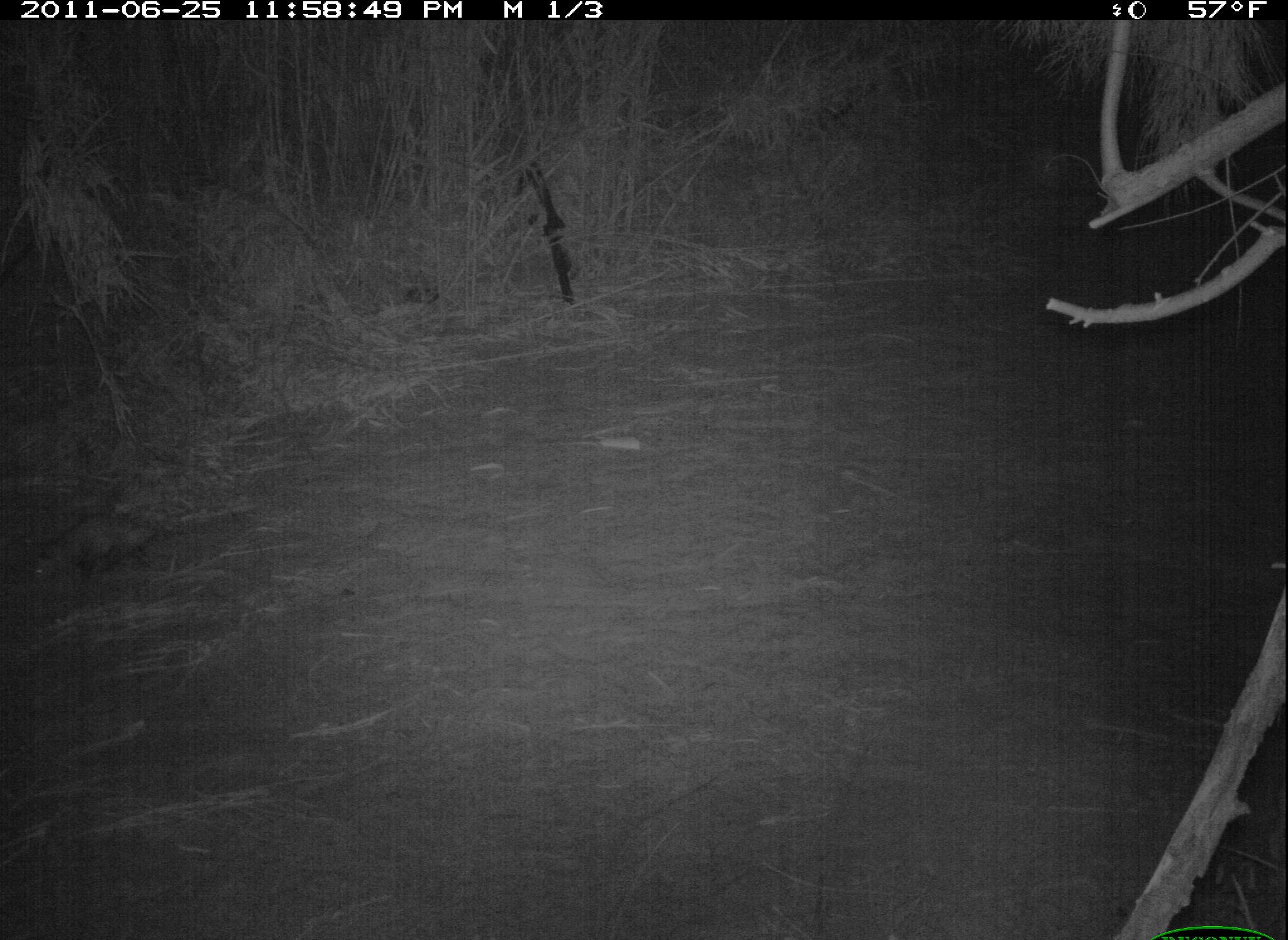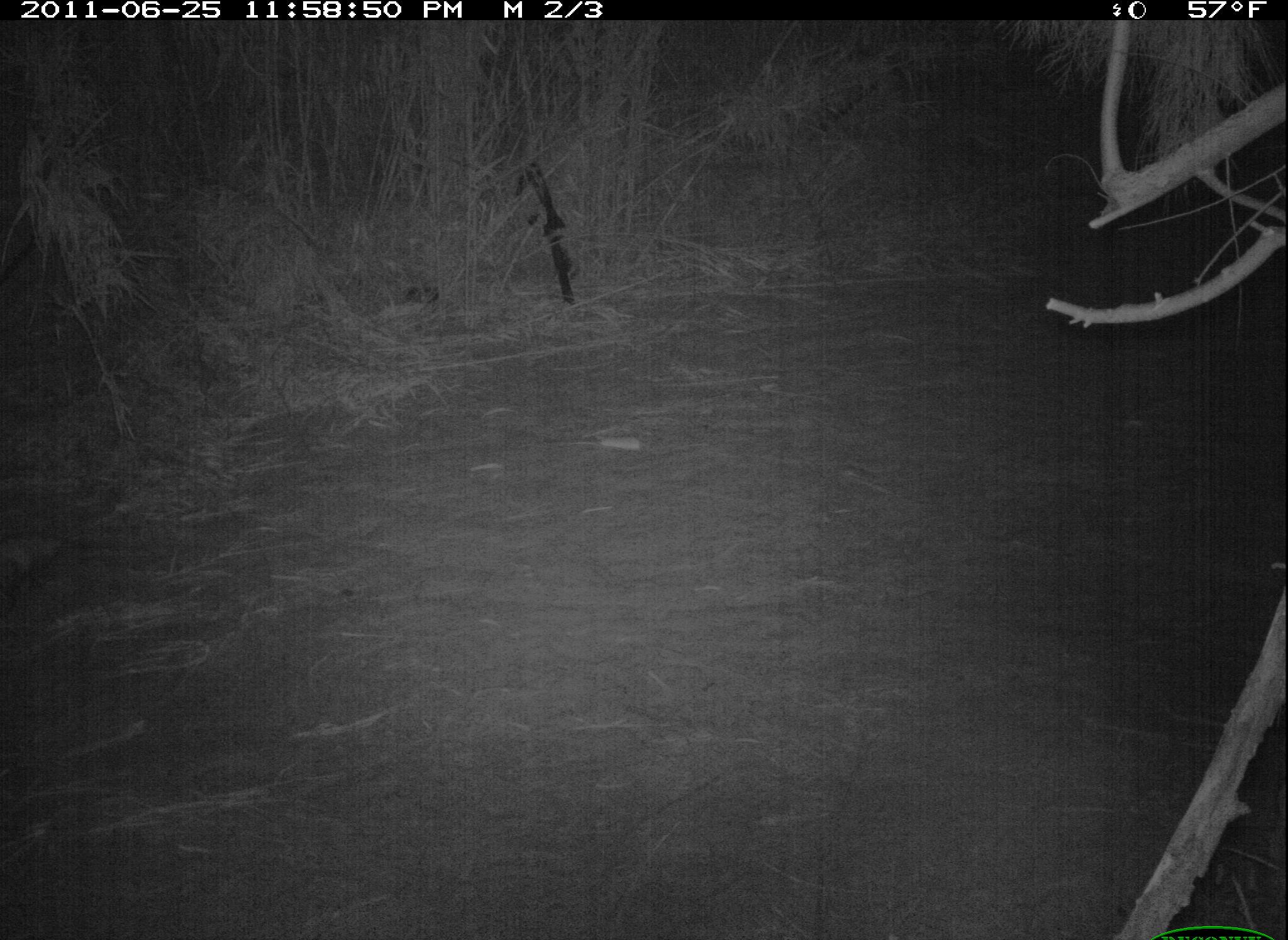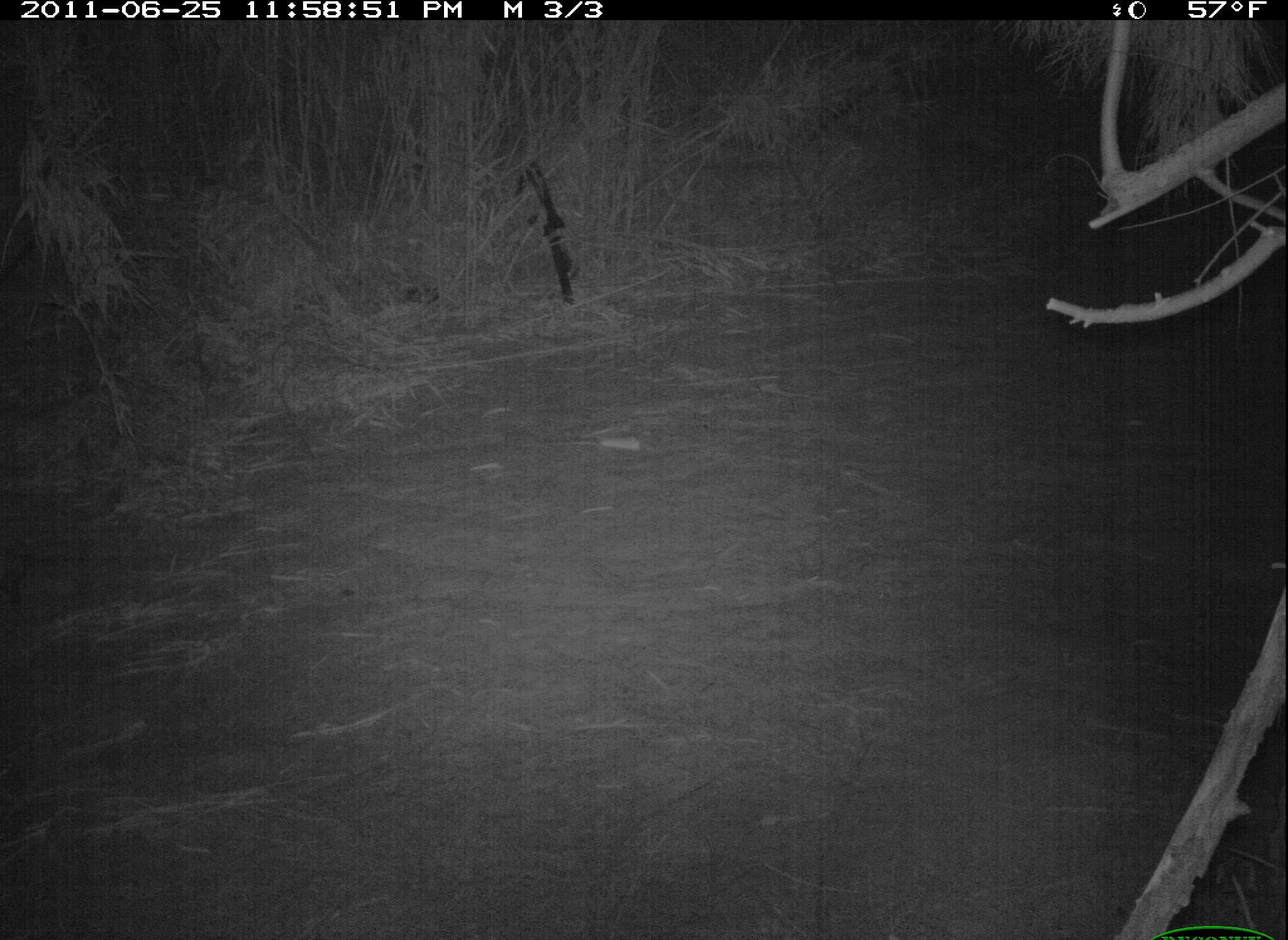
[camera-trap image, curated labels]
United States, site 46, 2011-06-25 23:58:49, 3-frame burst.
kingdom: Animalia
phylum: Chordata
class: Mammalia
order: Didelphimorphia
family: Didelphidae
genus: Didelphis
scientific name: Didelphis virginiana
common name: virginia opossum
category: opossum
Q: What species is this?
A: Opossum (virginia opossum) (Didelphis virginiana).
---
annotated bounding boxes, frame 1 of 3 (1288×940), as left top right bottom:
opossum: 24 503 193 591